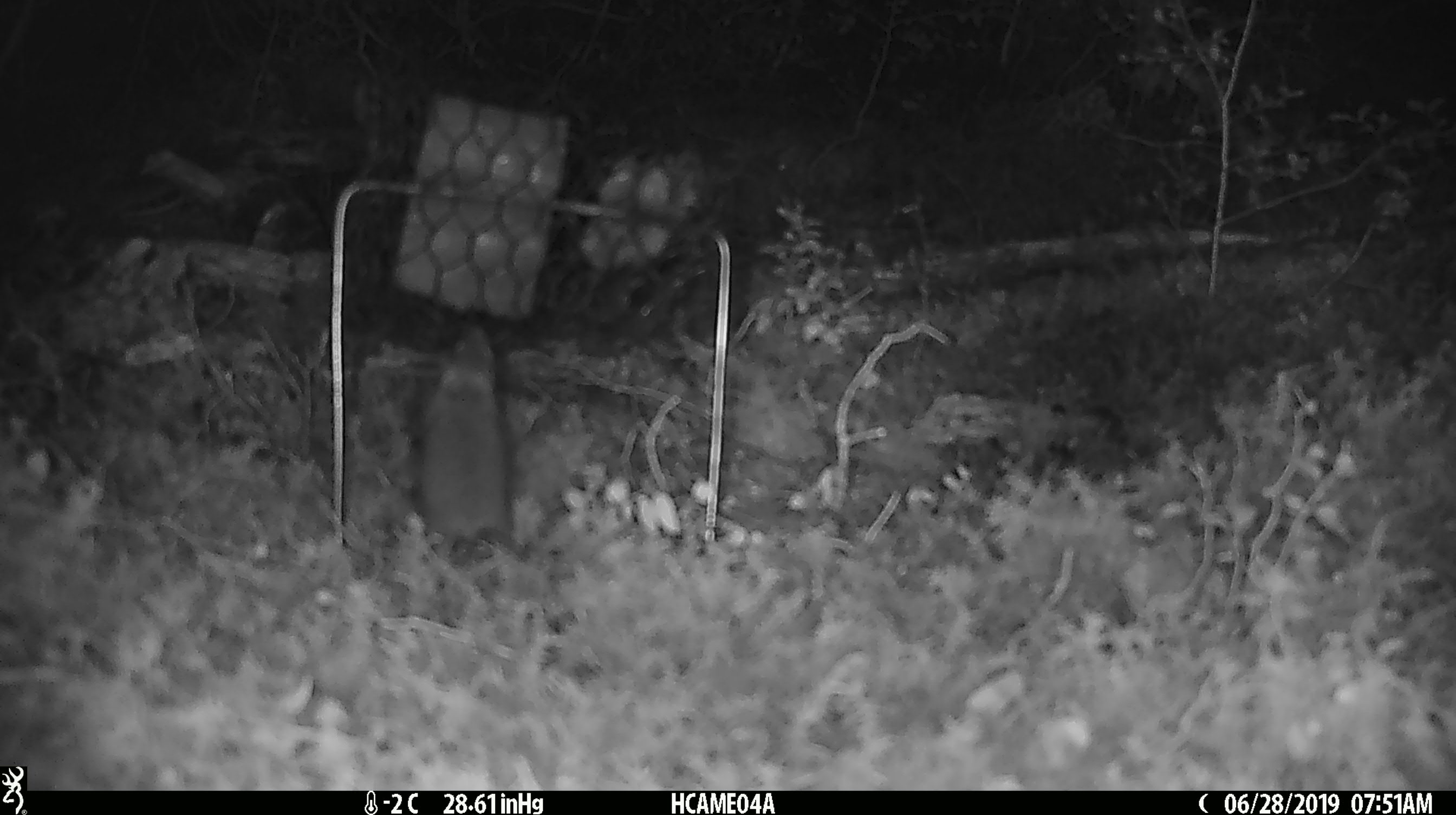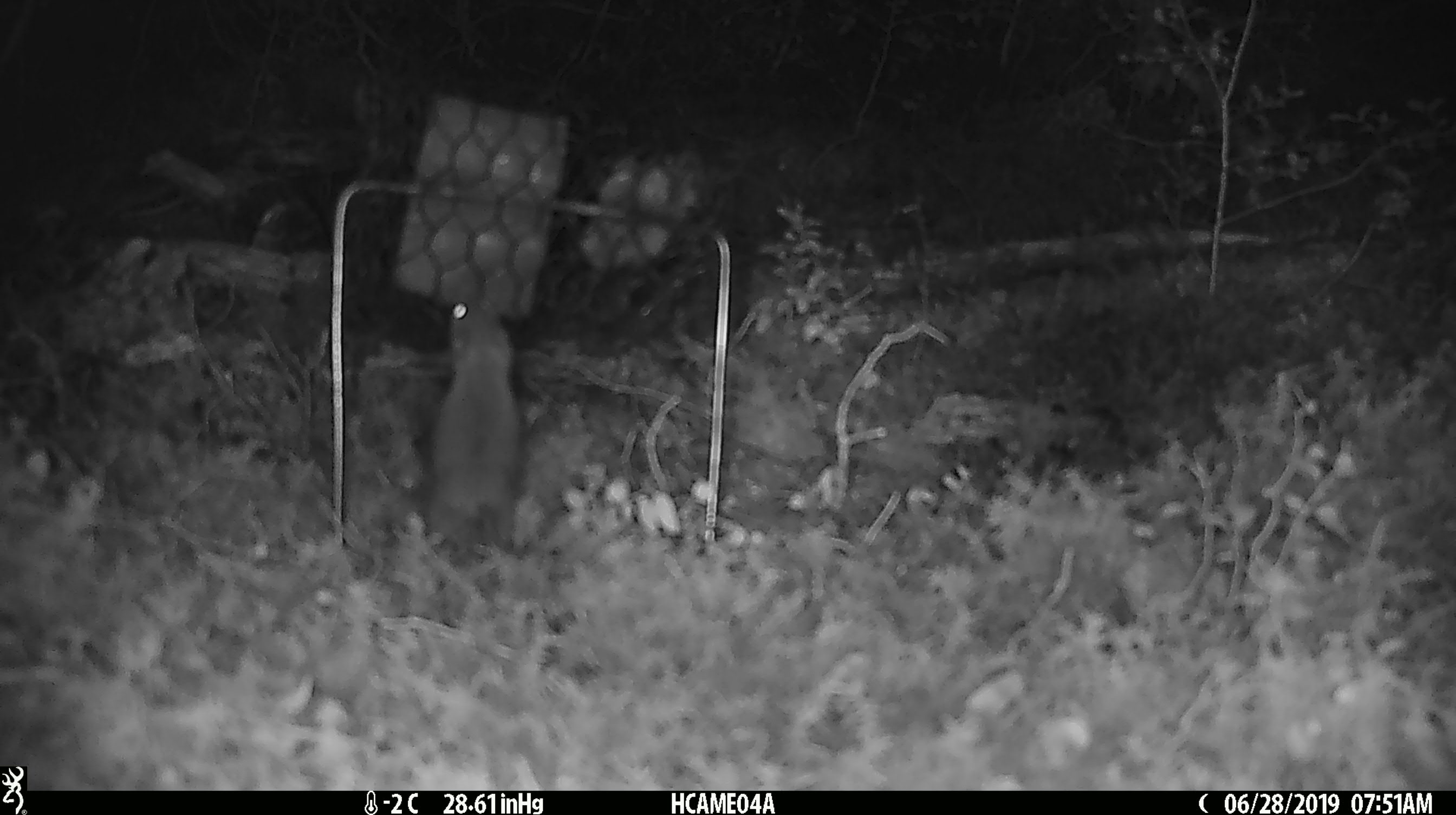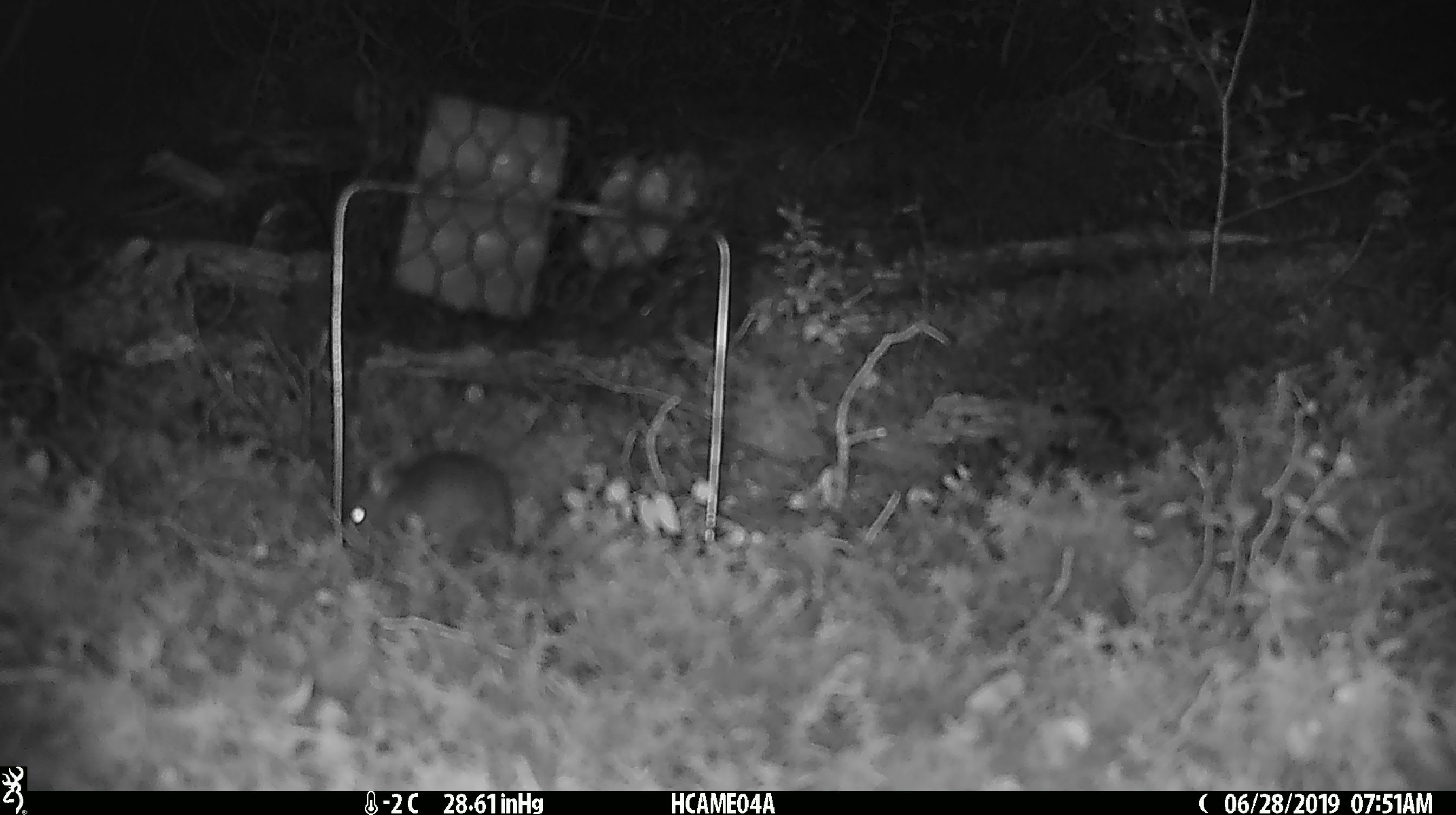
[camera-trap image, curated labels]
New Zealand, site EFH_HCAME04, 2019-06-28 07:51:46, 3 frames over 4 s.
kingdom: Animalia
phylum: Chordata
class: Mammalia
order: Rodentia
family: Muridae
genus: Mus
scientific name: Mus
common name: mouse